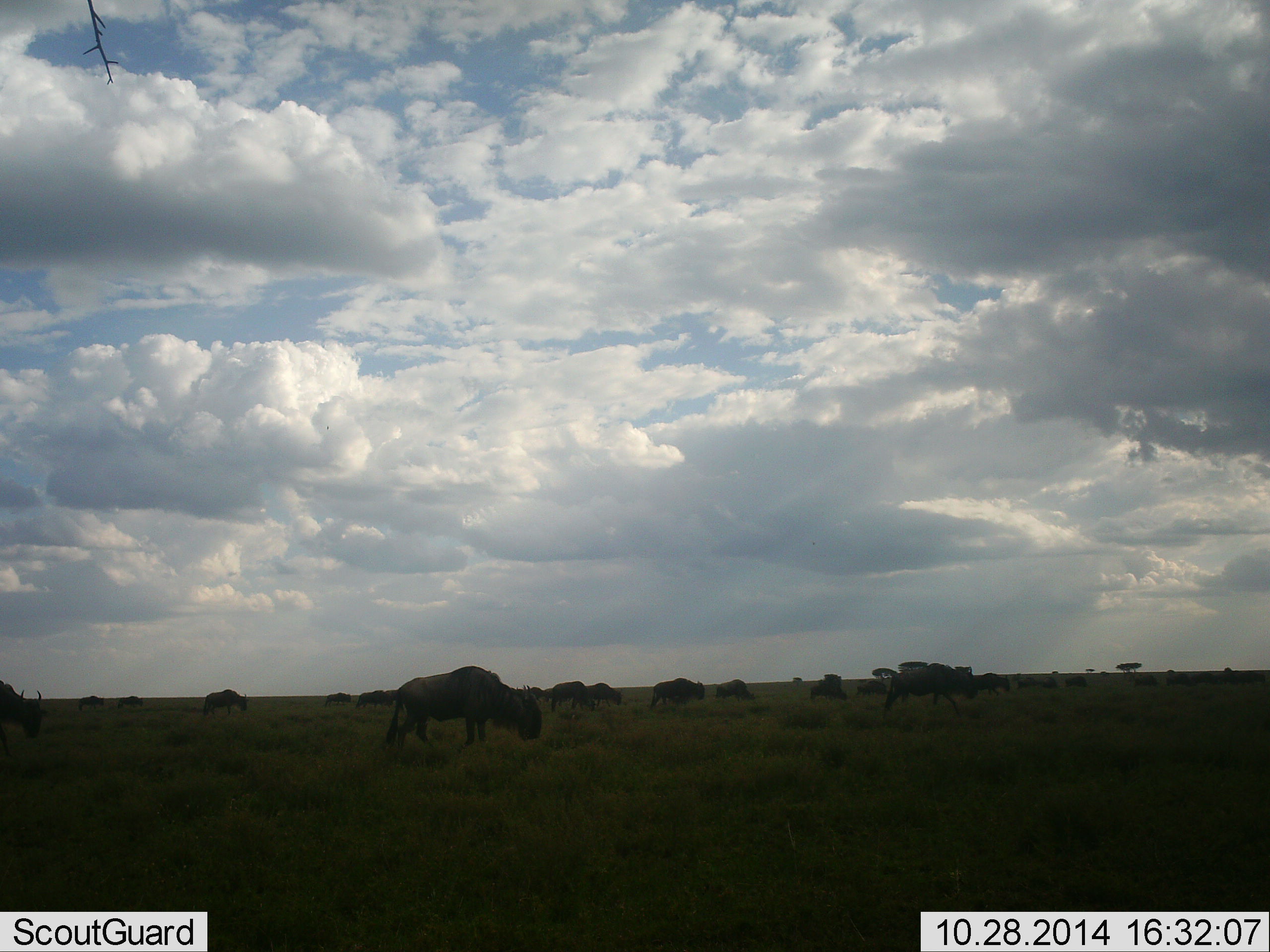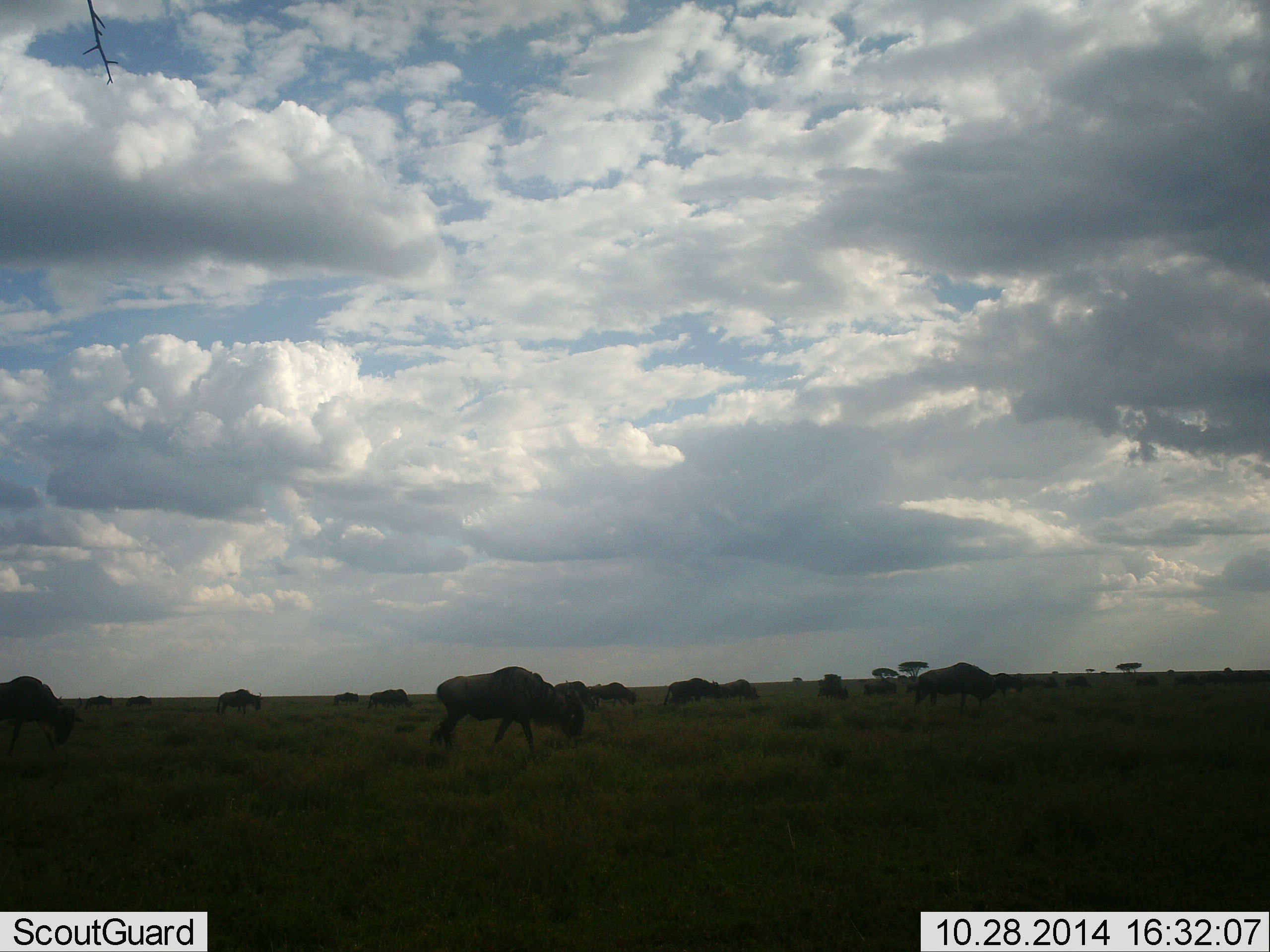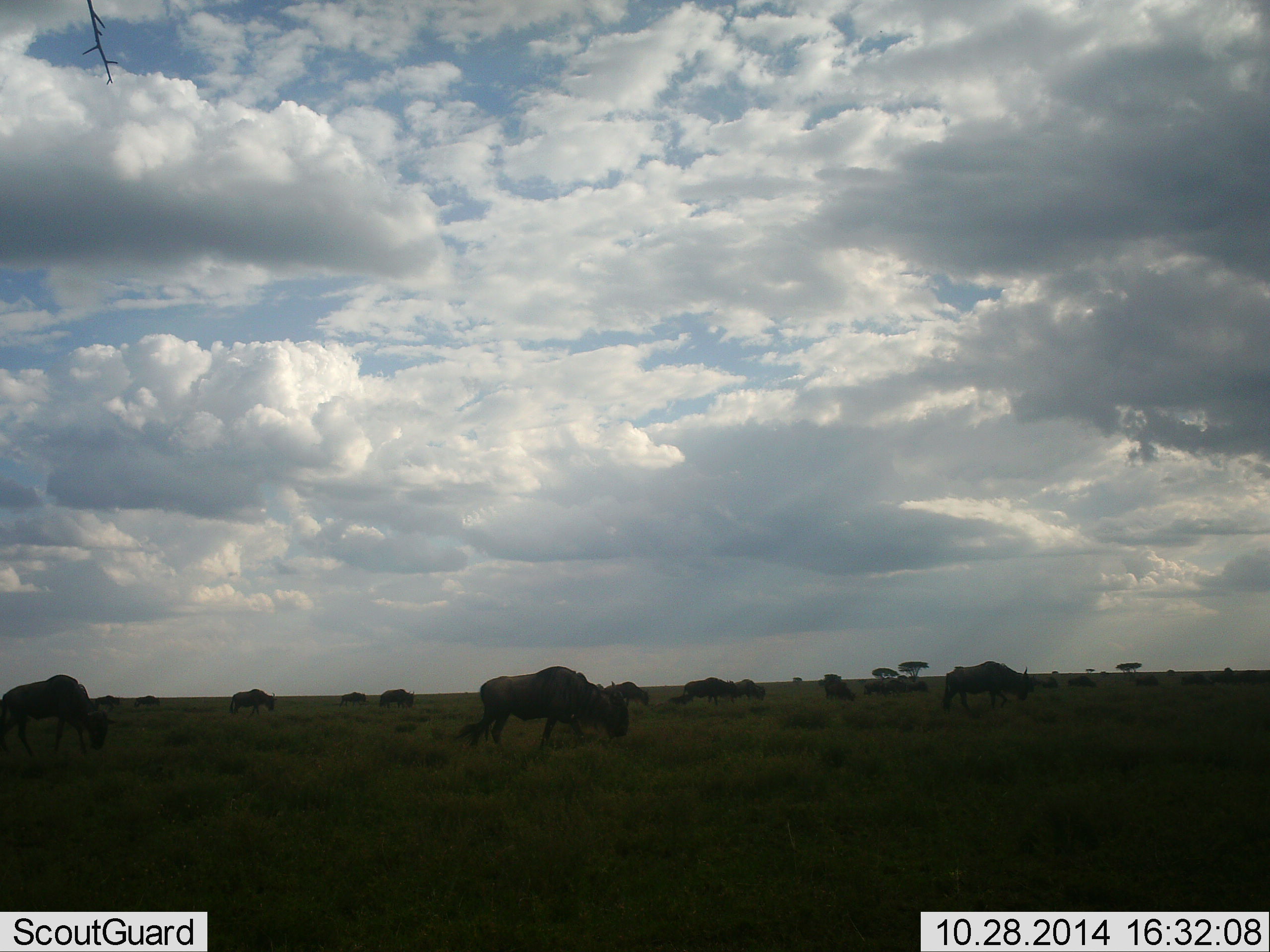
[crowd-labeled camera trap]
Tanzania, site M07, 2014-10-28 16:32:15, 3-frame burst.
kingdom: Animalia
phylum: Chordata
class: Mammalia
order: Artiodactyla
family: Bovidae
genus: Connochaetes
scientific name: Connochaetes taurinus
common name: blue wildebeest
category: wildebeest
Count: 11-50.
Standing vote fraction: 10%.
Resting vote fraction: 0%.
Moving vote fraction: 100%.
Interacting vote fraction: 0%.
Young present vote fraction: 0%.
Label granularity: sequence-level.